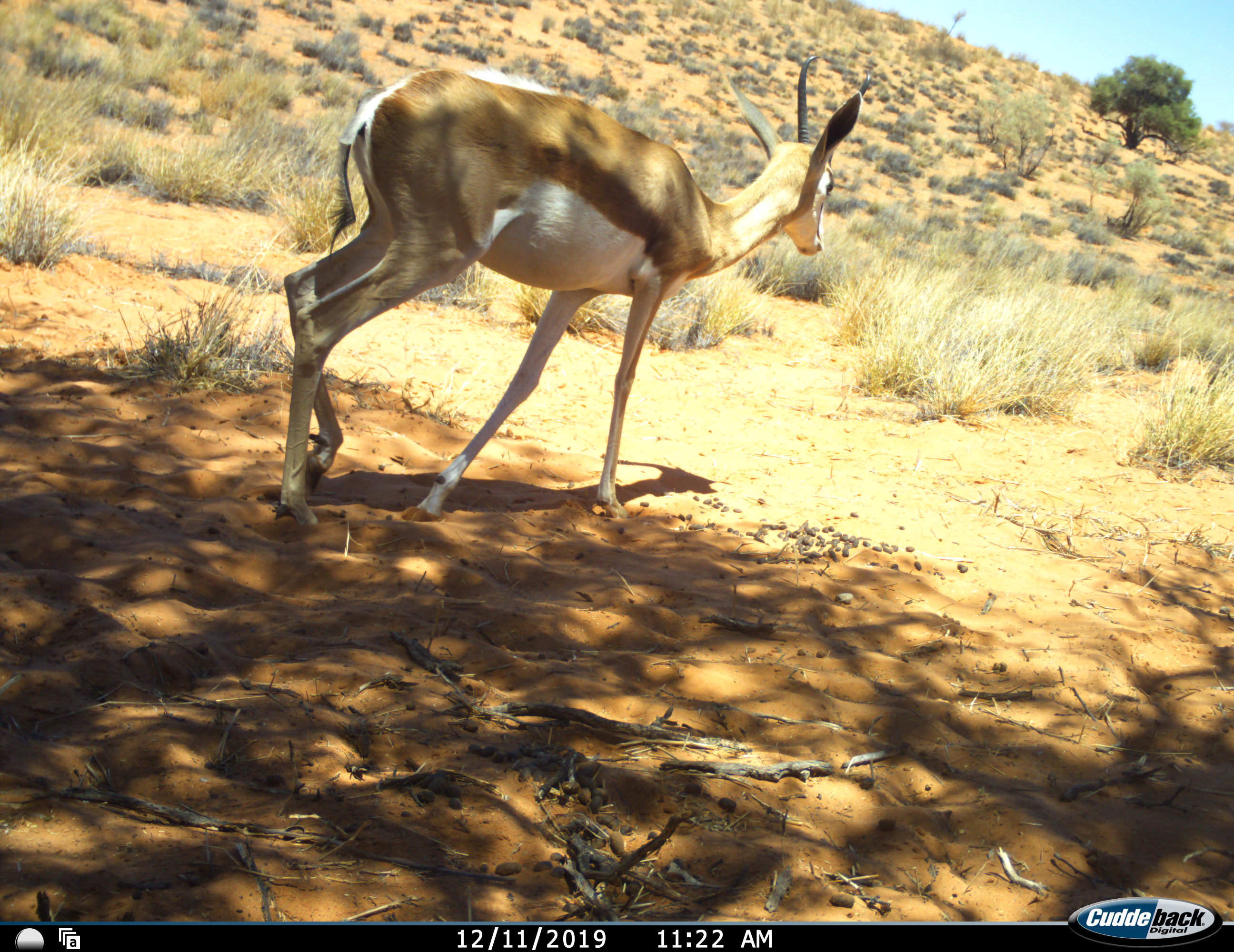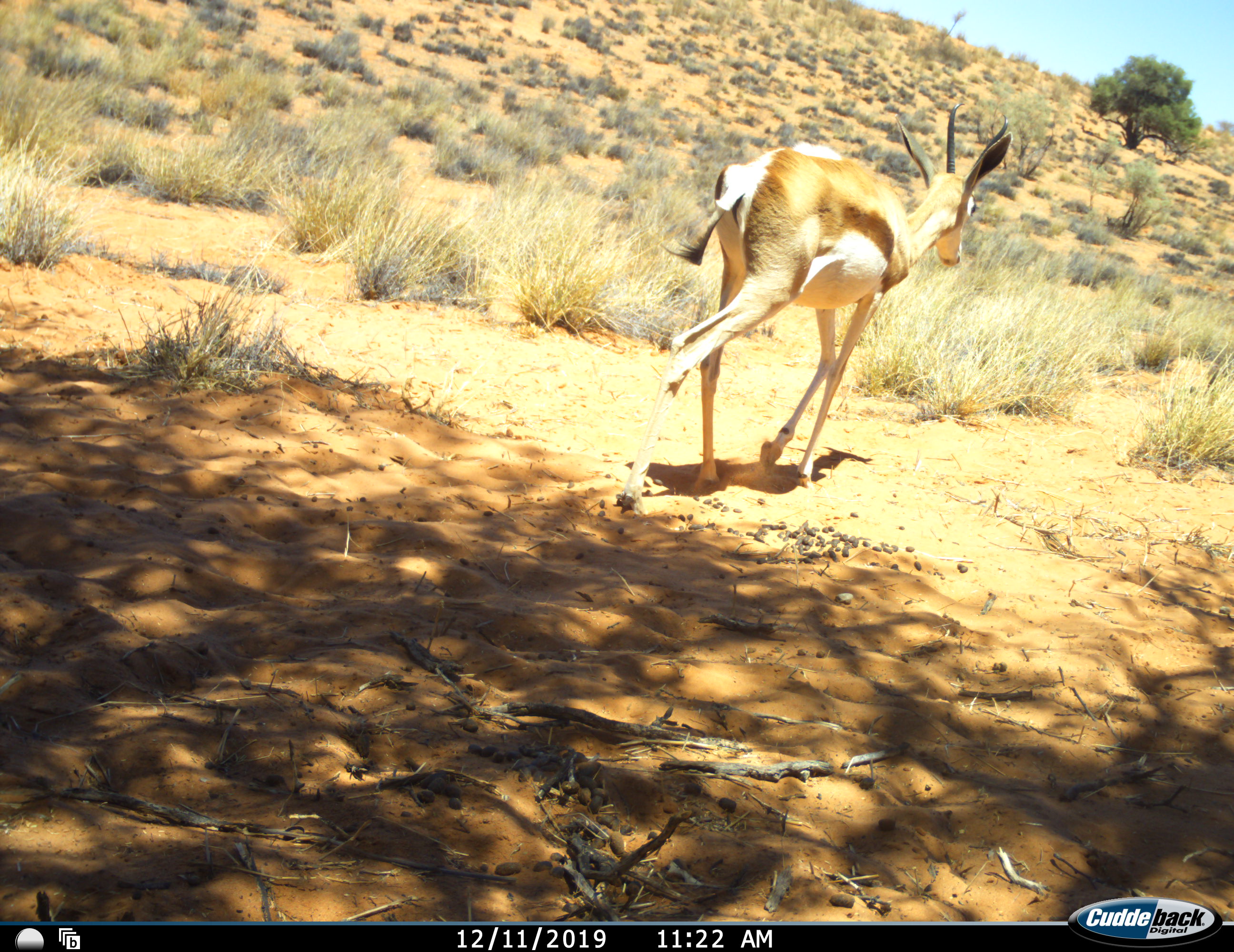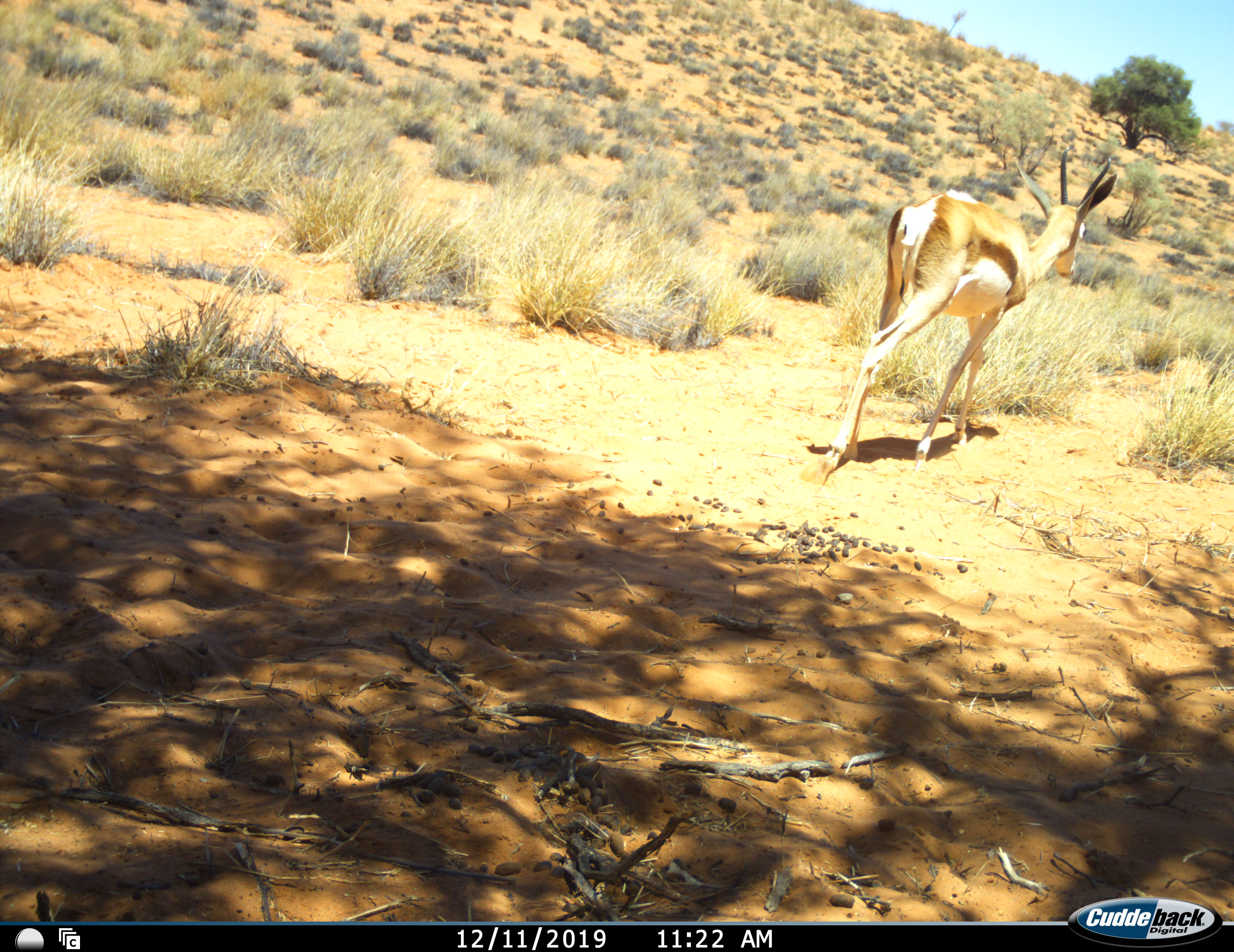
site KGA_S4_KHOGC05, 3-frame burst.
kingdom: Animalia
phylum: Chordata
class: Mammalia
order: Artiodactyla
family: Bovidae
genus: Antidorcas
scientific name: Antidorcas marsupialis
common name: springbok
Springbok (Antidorcas marsupialis), count 1. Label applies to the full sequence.